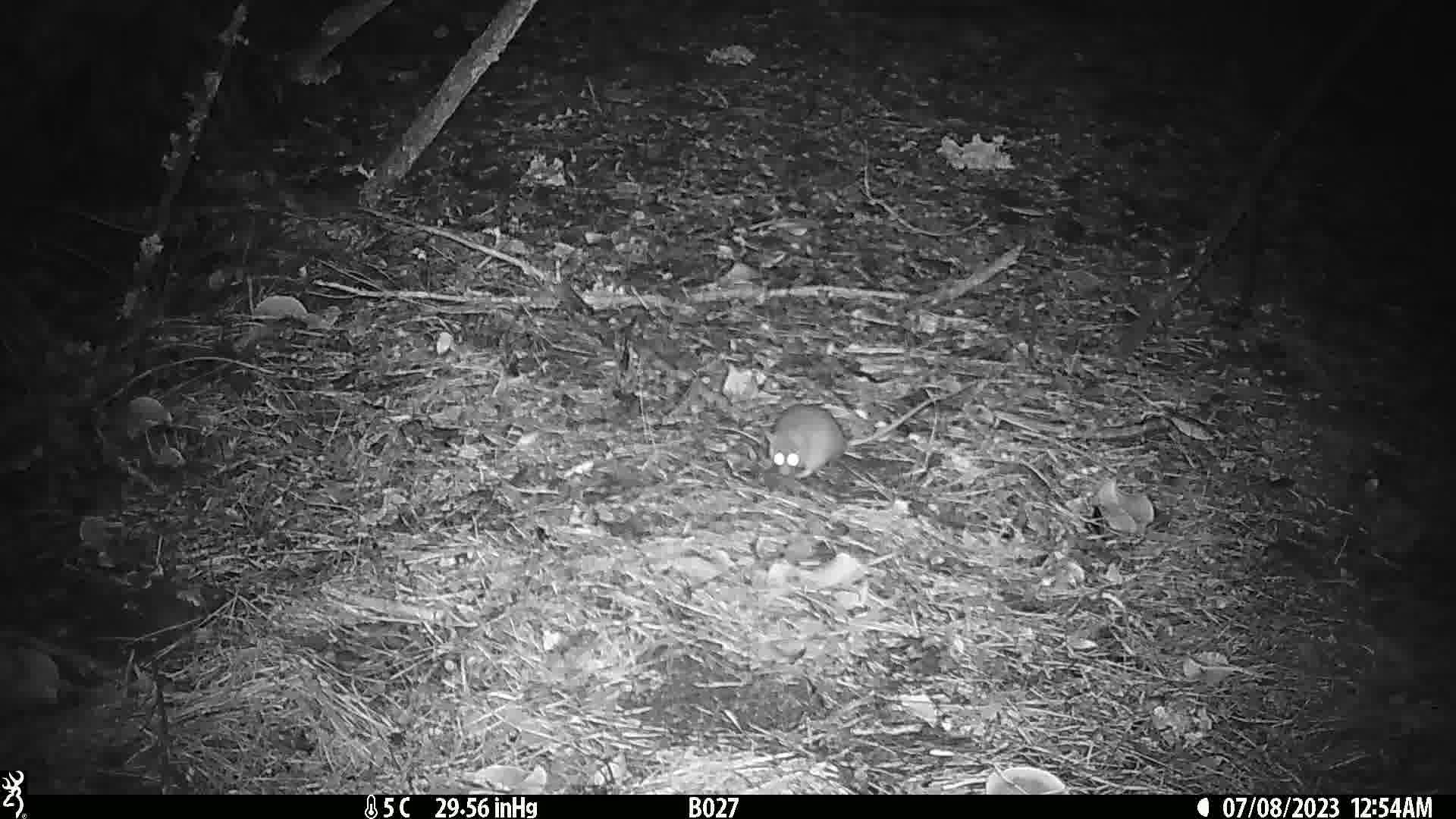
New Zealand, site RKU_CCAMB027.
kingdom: Animalia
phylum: Chordata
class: Mammalia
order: Rodentia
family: Muridae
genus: Rattus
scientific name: Rattus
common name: rat